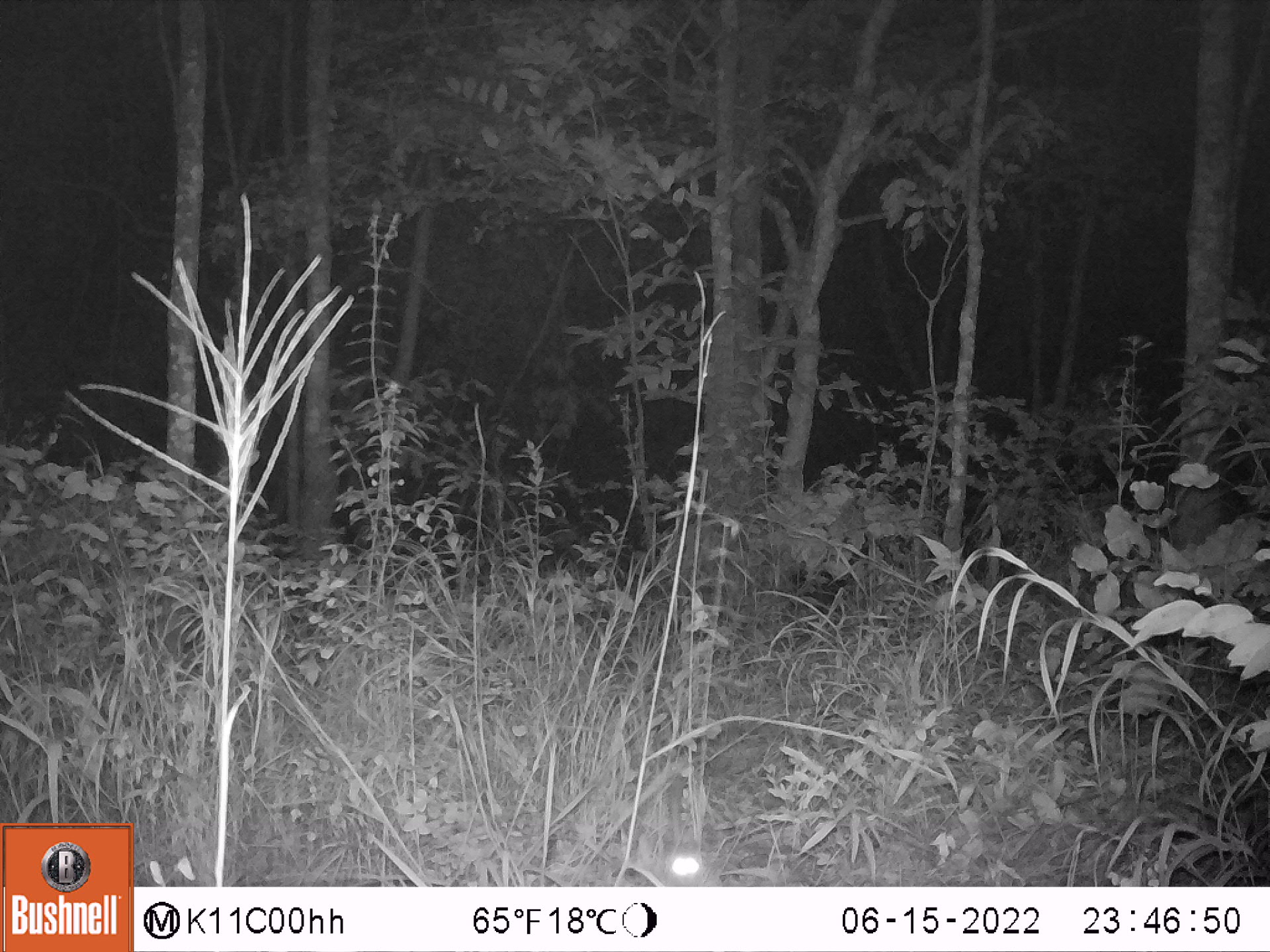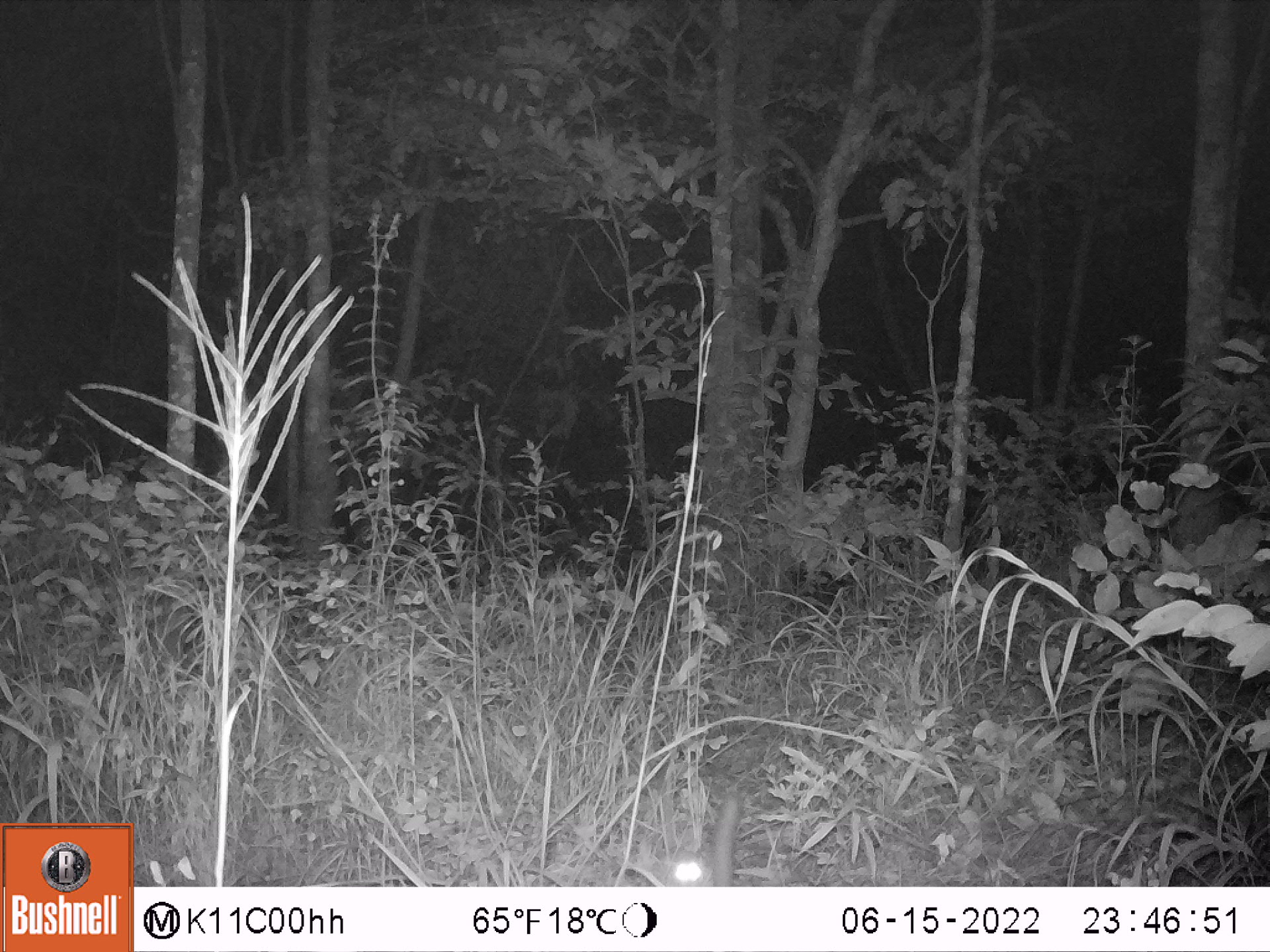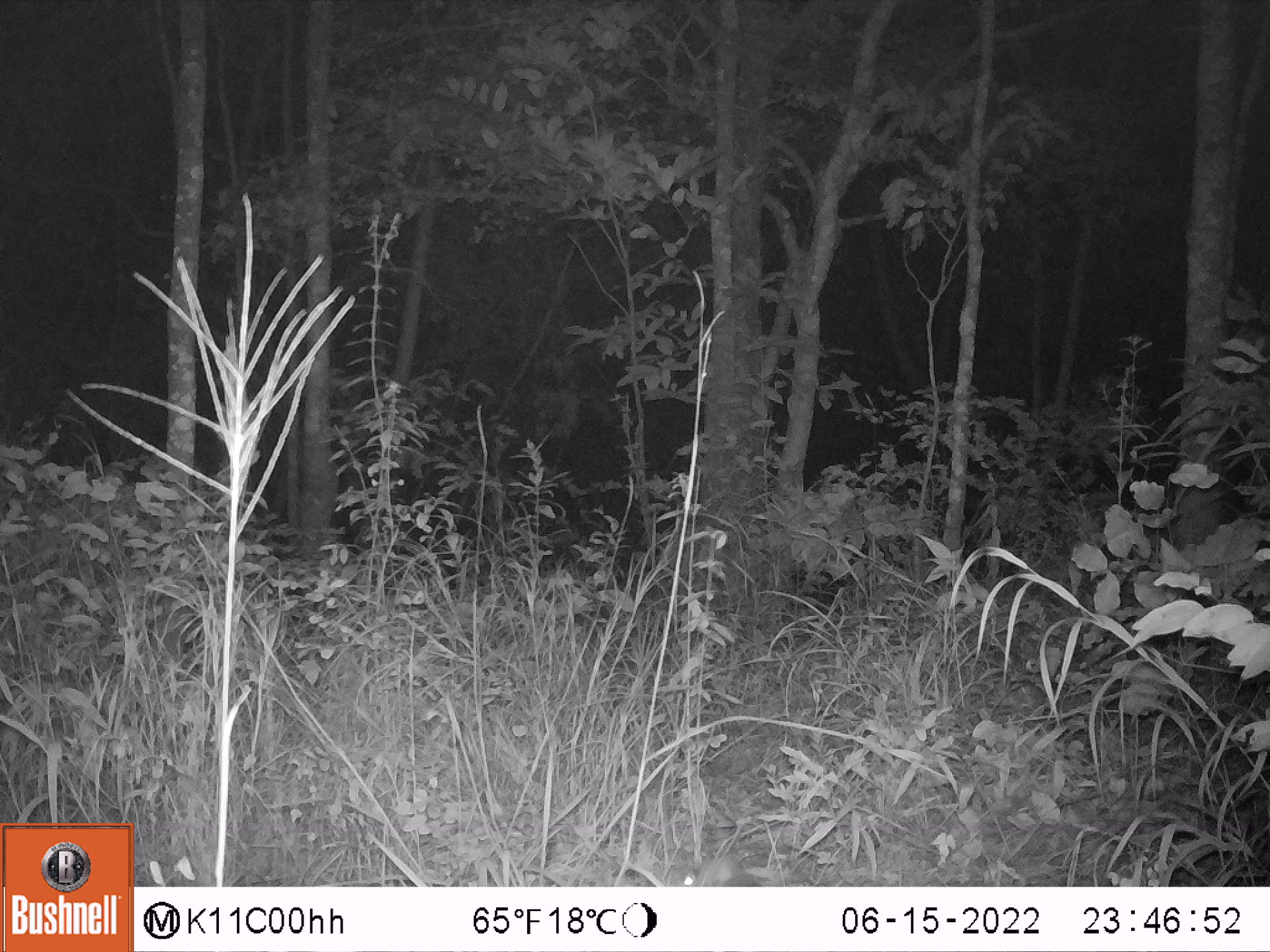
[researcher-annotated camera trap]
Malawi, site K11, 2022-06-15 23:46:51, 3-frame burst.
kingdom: Animalia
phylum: Chordata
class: Mammalia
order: Primates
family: Galagidae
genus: Galago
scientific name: Galago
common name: lesser bushbabies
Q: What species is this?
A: Galago (lesser bushbabies).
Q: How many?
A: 1.